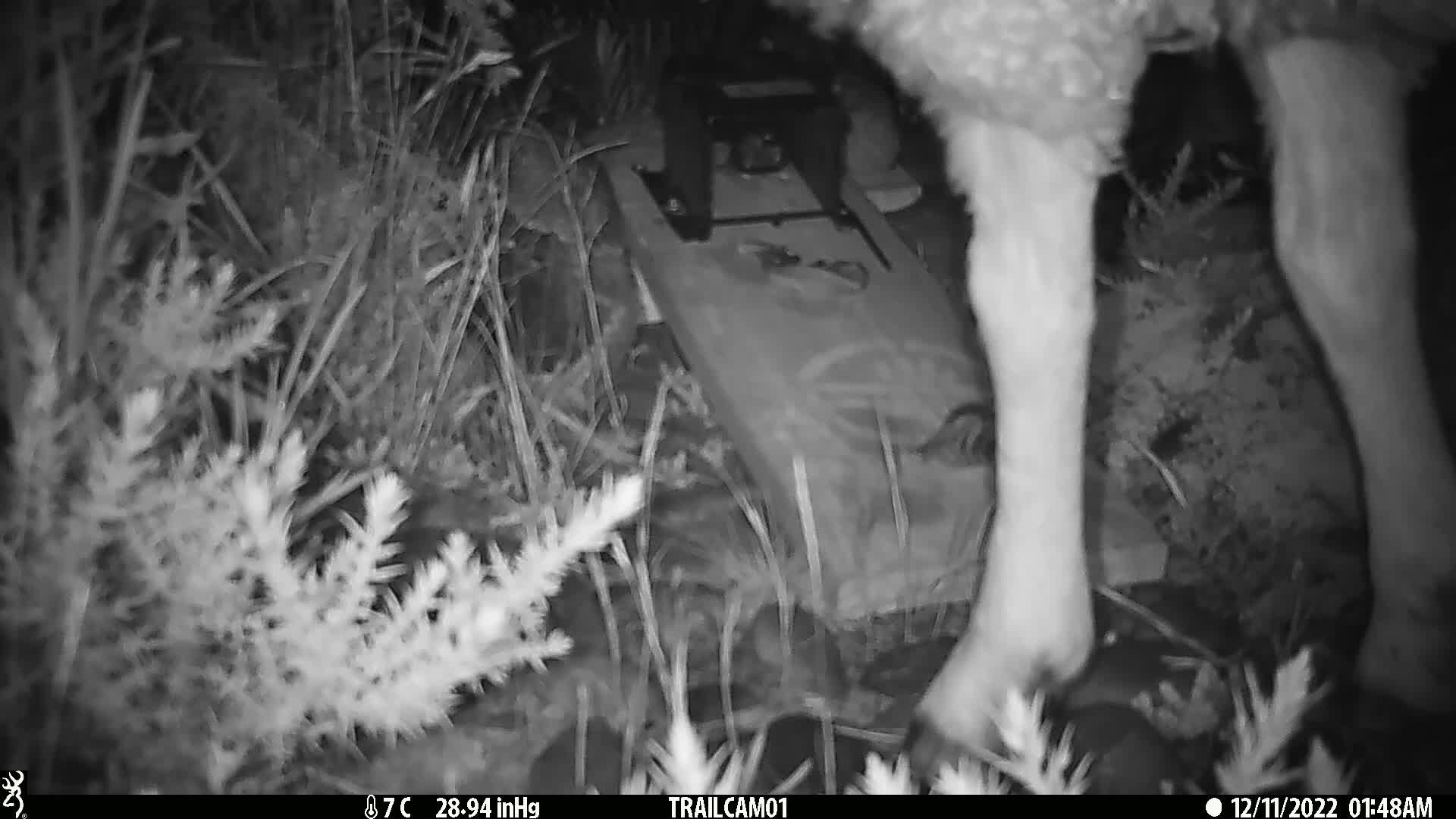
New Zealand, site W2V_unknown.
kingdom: Animalia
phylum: Chordata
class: Mammalia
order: Artiodactyla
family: Bovidae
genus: Ovis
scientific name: Ovis aries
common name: domestic sheep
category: sheep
Sheep (domestic sheep) (Ovis aries).